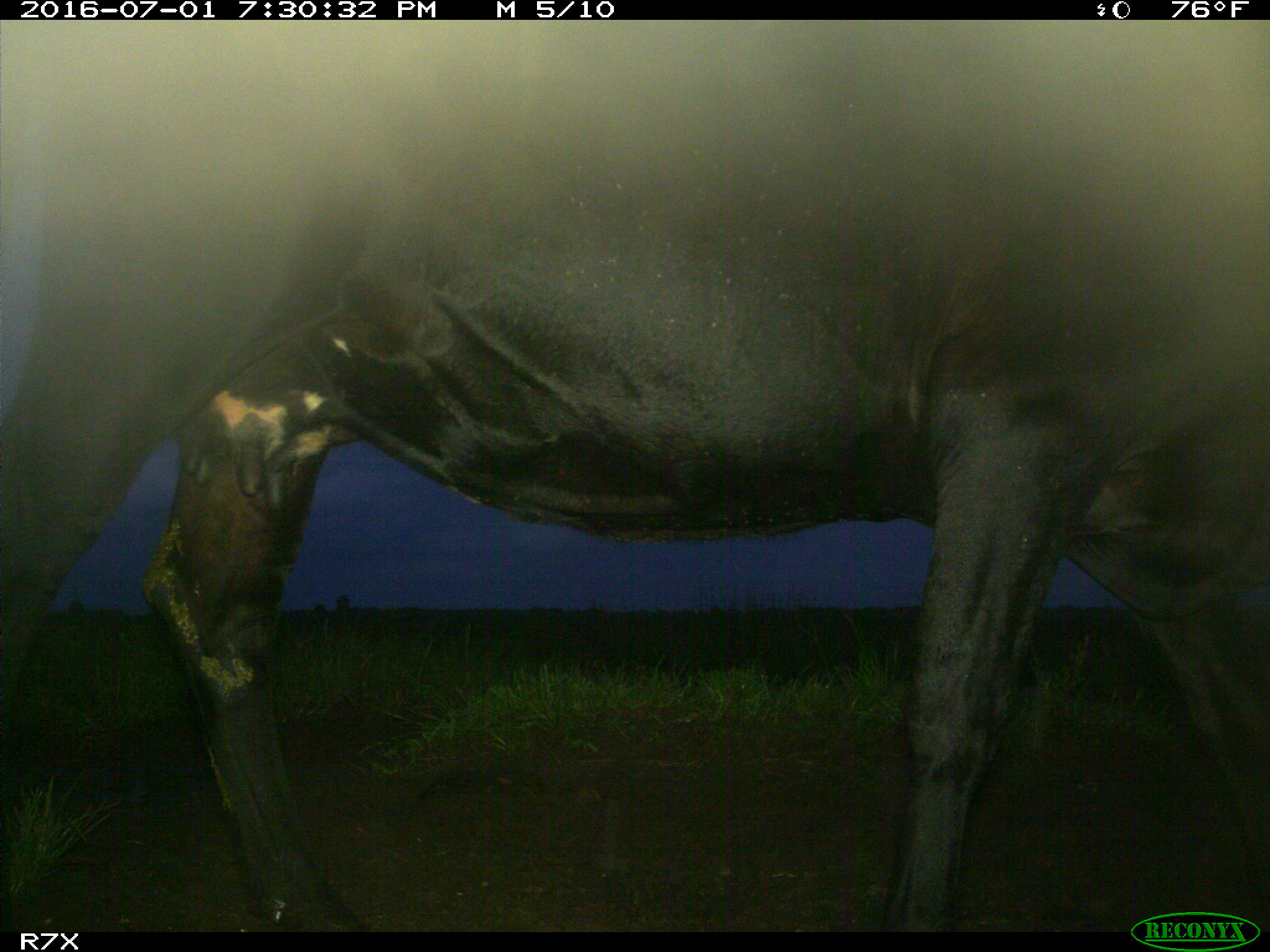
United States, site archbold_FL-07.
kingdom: Animalia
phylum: Chordata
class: Mammalia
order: Artiodactyla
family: Bovidae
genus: Bos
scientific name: Bos taurus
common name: domestic cow